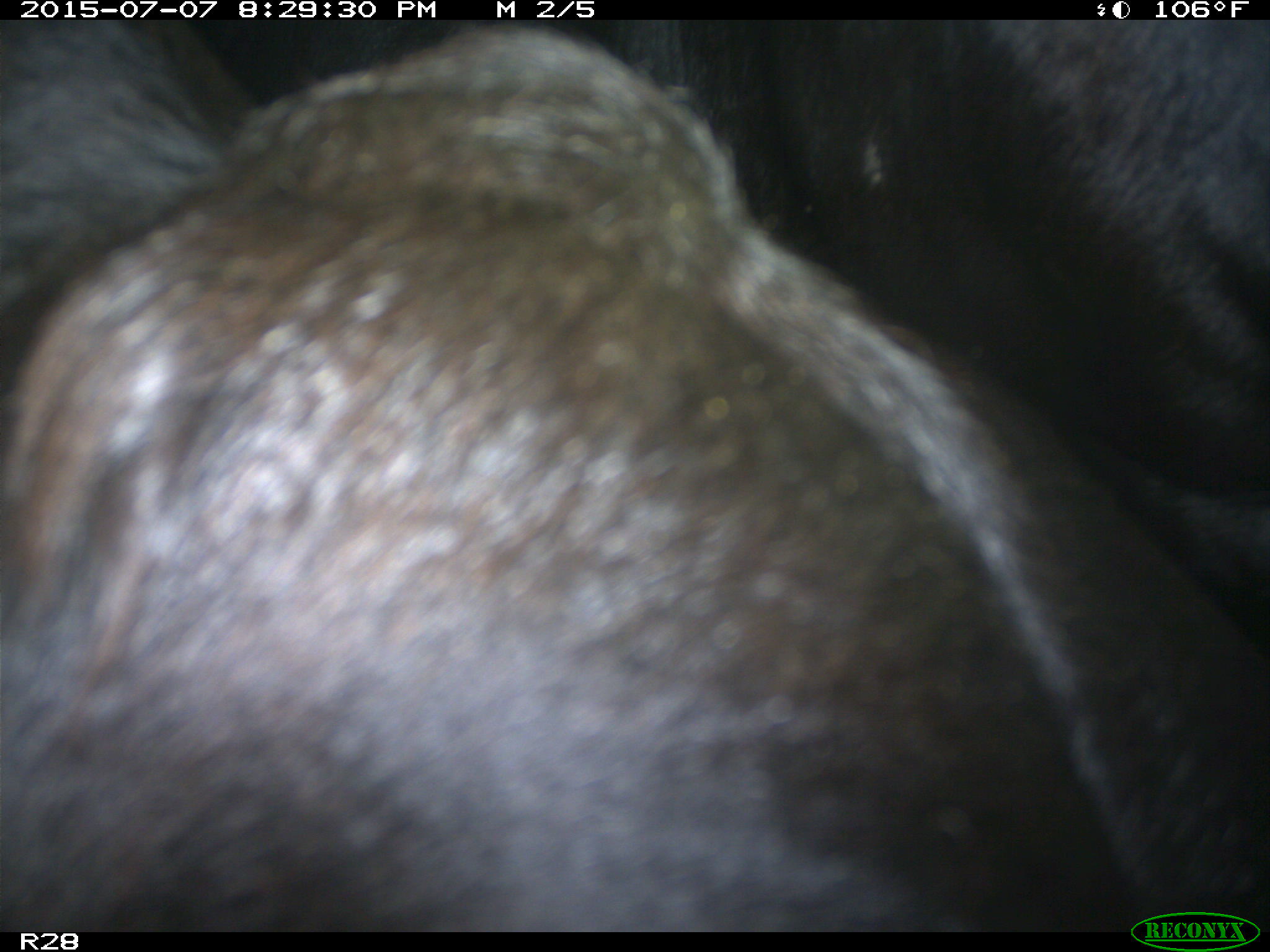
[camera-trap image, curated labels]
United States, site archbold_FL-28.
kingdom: Animalia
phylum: Chordata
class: Mammalia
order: Artiodactyla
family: Bovidae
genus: Bos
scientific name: Bos taurus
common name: domestic cow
Bos taurus (domestic cow).